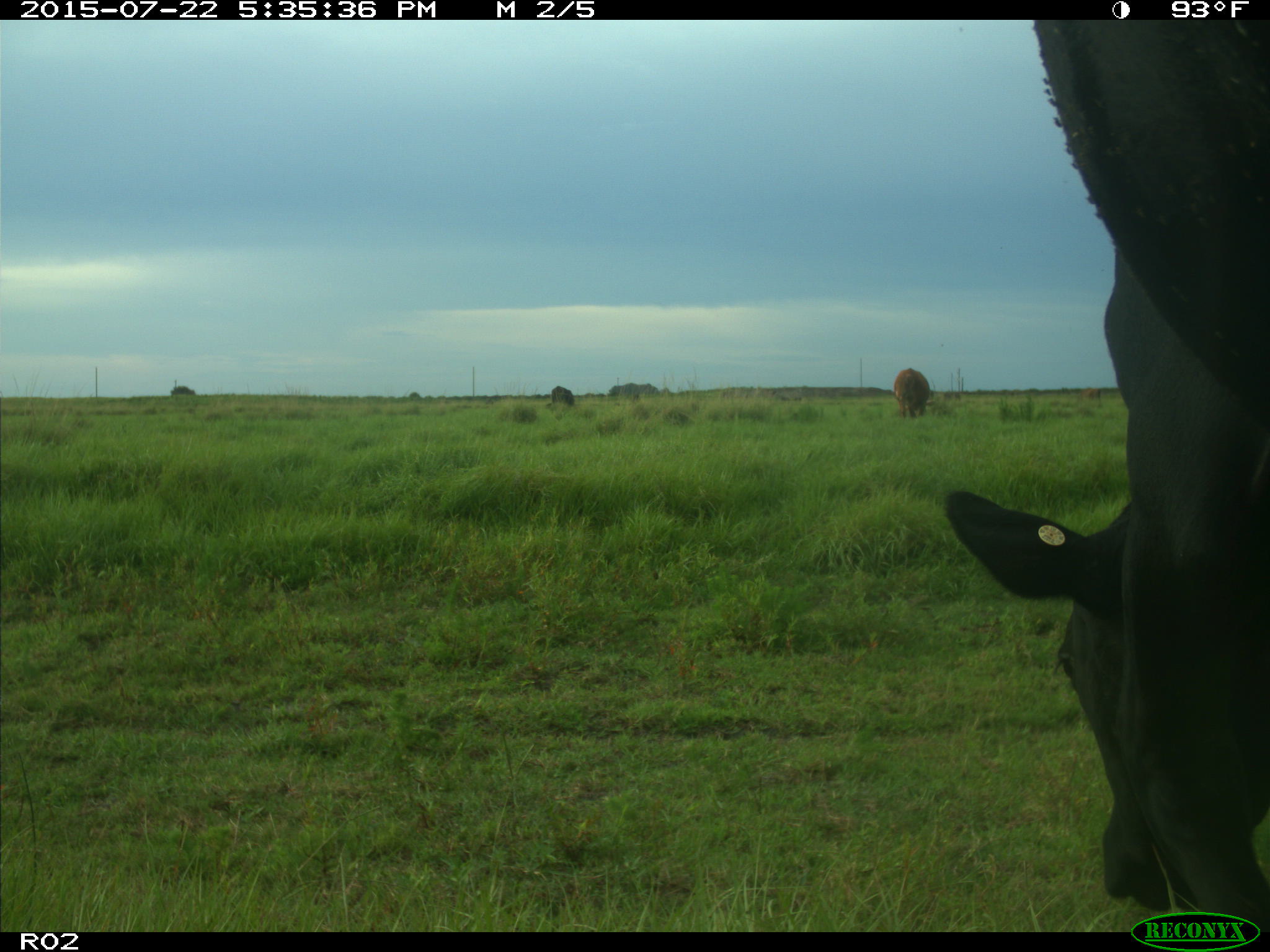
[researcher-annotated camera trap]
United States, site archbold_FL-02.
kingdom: Animalia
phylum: Chordata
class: Mammalia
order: Artiodactyla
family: Bovidae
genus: Bos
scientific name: Bos taurus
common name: domestic cow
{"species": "Bos taurus (domestic cow)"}